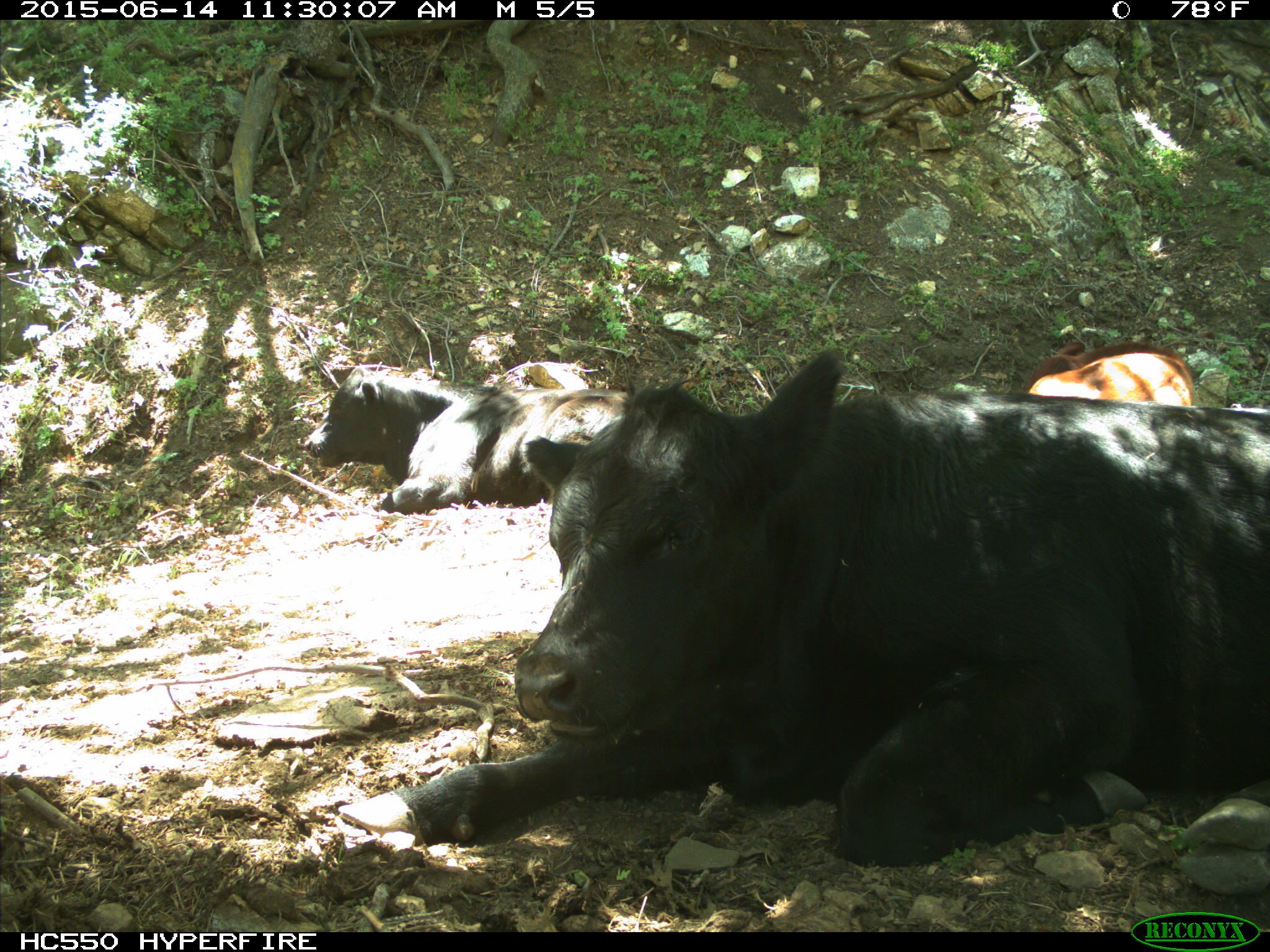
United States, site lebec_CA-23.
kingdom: Animalia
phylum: Chordata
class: Mammalia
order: Artiodactyla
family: Bovidae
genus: Bos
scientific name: Bos taurus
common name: domestic cow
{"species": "Bos taurus (domestic cow)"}